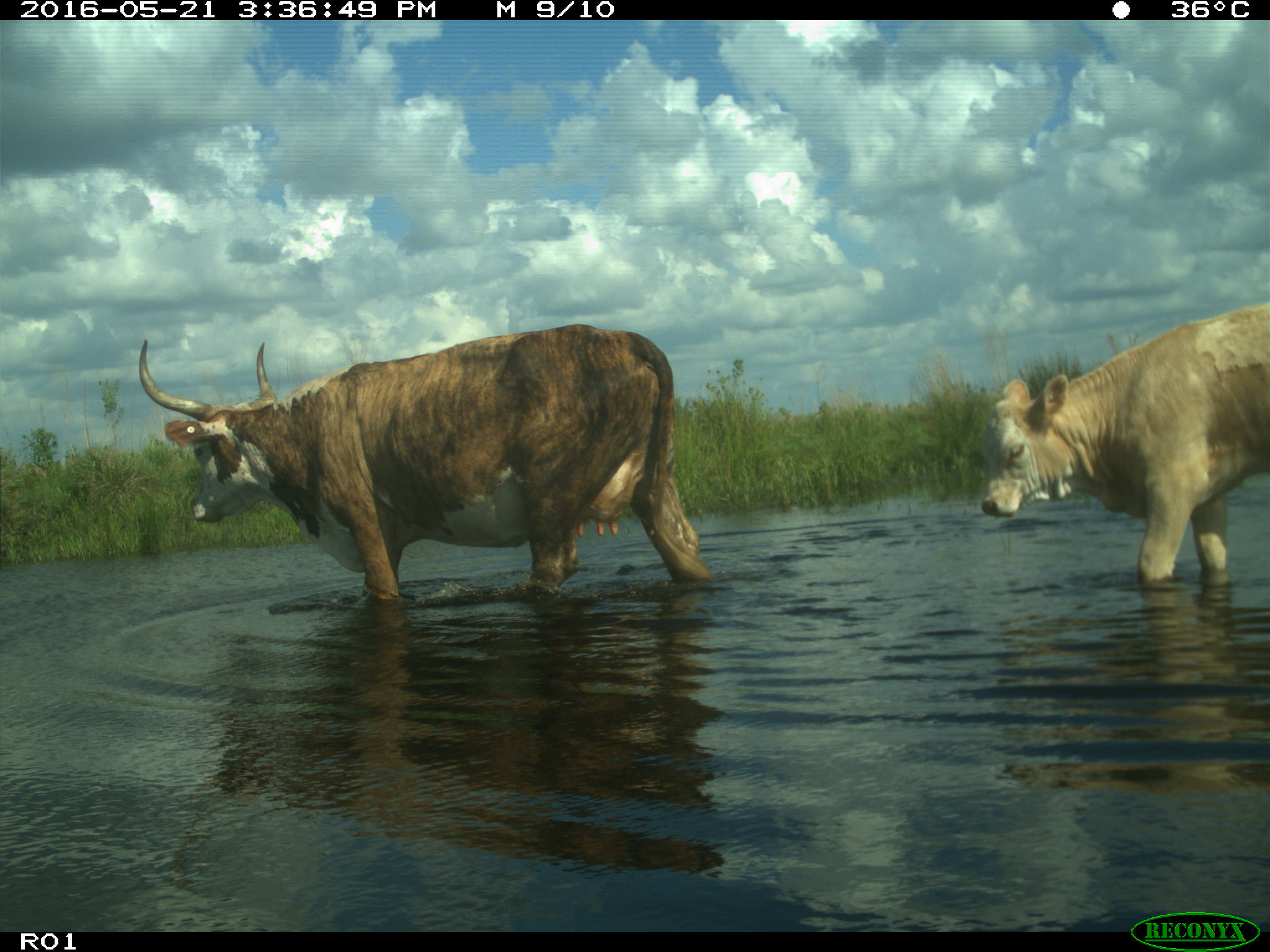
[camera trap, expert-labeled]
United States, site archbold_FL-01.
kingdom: Animalia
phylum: Chordata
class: Mammalia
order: Artiodactyla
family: Bovidae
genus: Bos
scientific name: Bos taurus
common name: domestic cow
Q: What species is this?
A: Bos taurus (domestic cow).